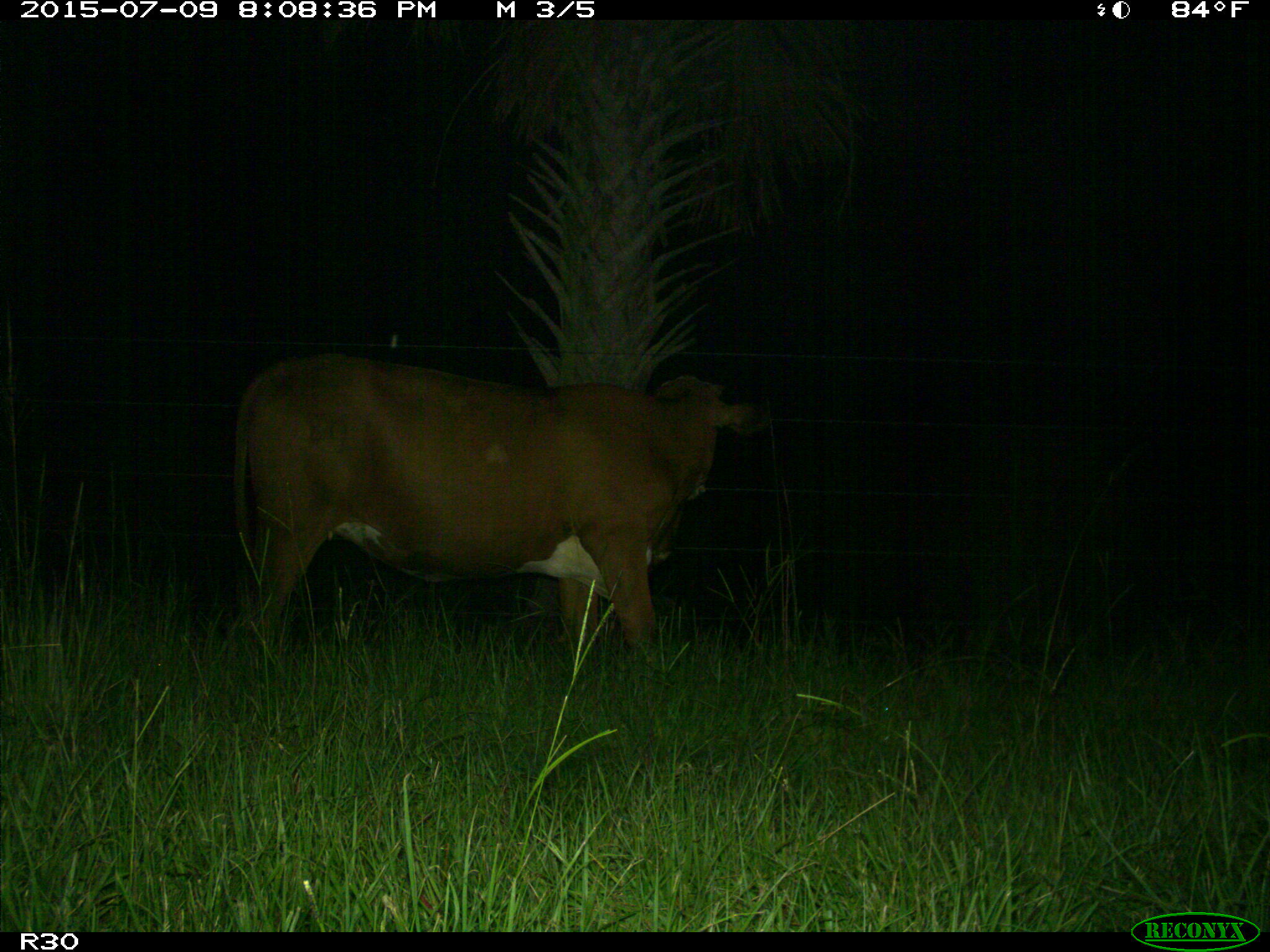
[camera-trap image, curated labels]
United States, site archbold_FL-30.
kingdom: Animalia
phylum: Chordata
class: Mammalia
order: Artiodactyla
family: Bovidae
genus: Bos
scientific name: Bos taurus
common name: domestic cow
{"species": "Bos taurus (domestic cow)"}